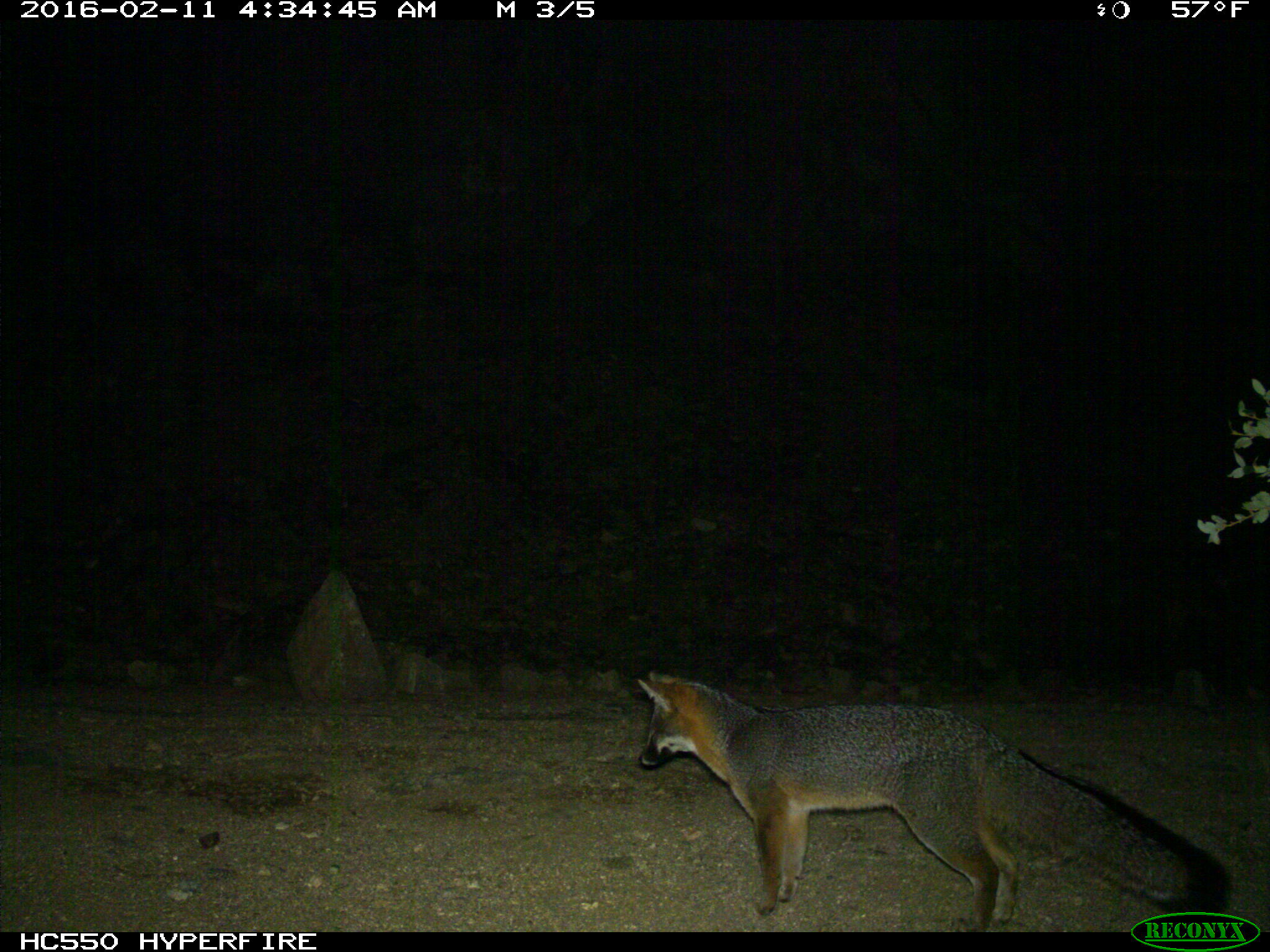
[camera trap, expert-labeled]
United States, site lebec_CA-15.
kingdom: Animalia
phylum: Chordata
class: Mammalia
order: Carnivora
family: Canidae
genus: Urocyon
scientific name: Urocyon cinereoargenteus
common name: gray fox